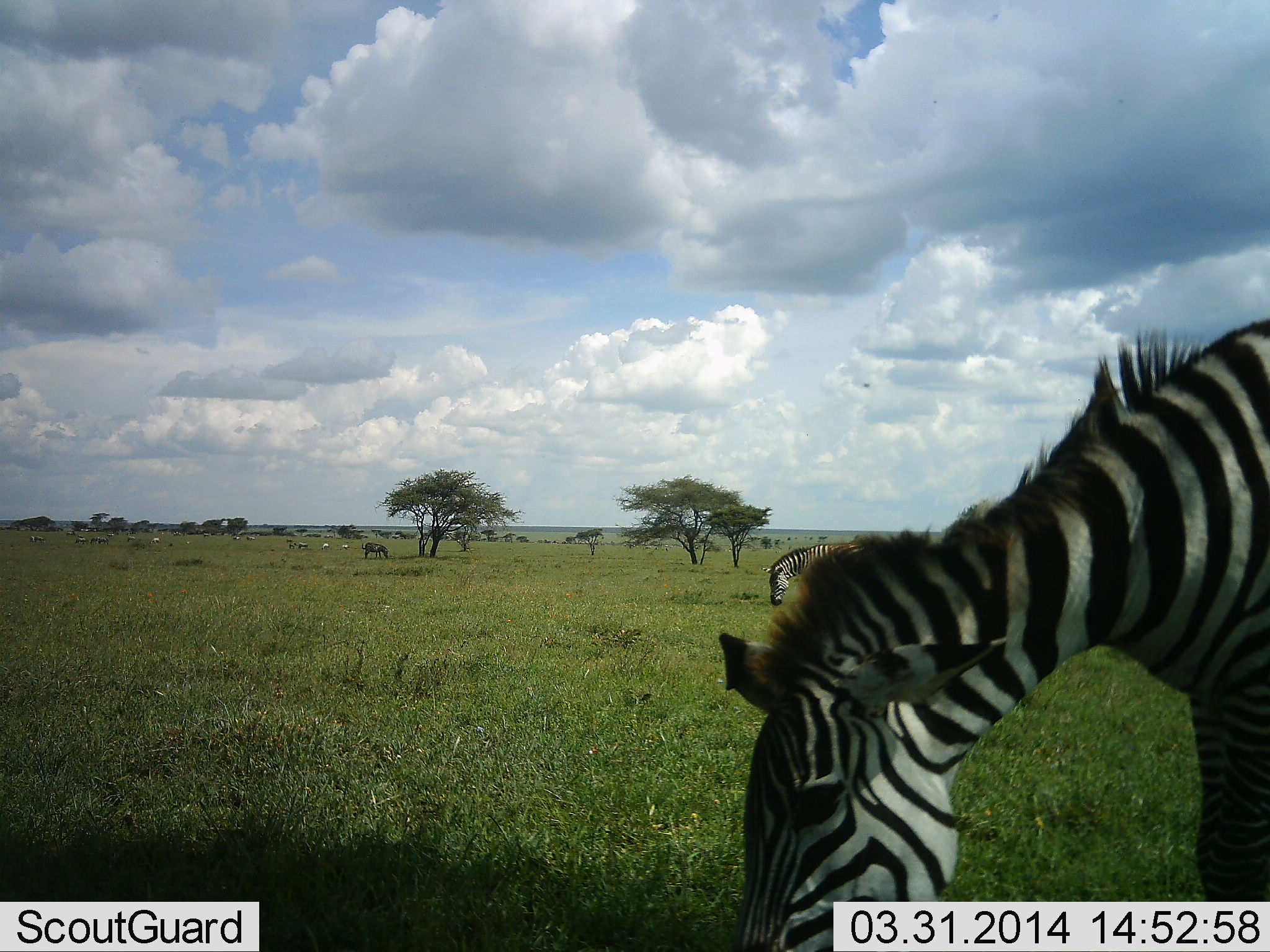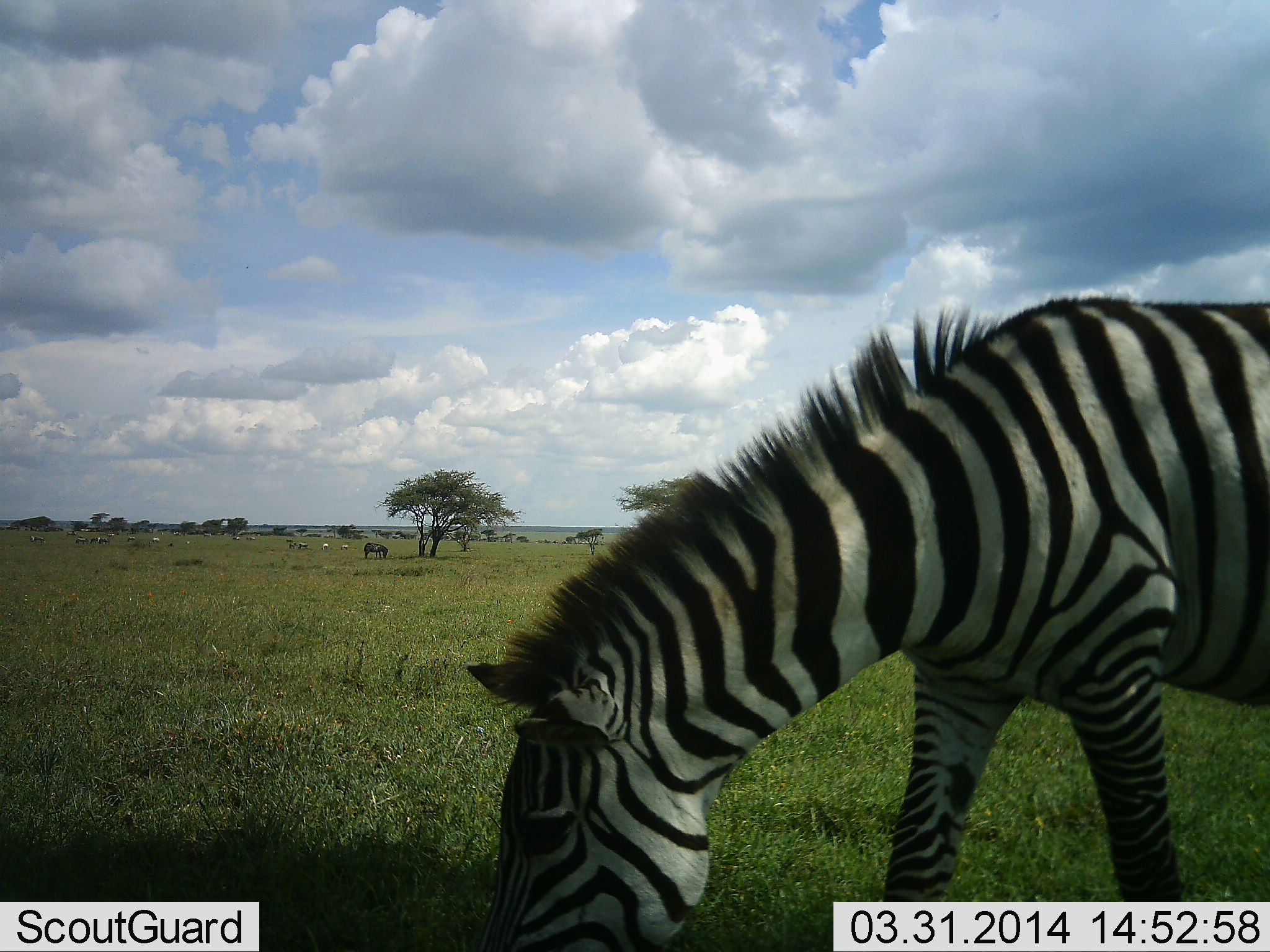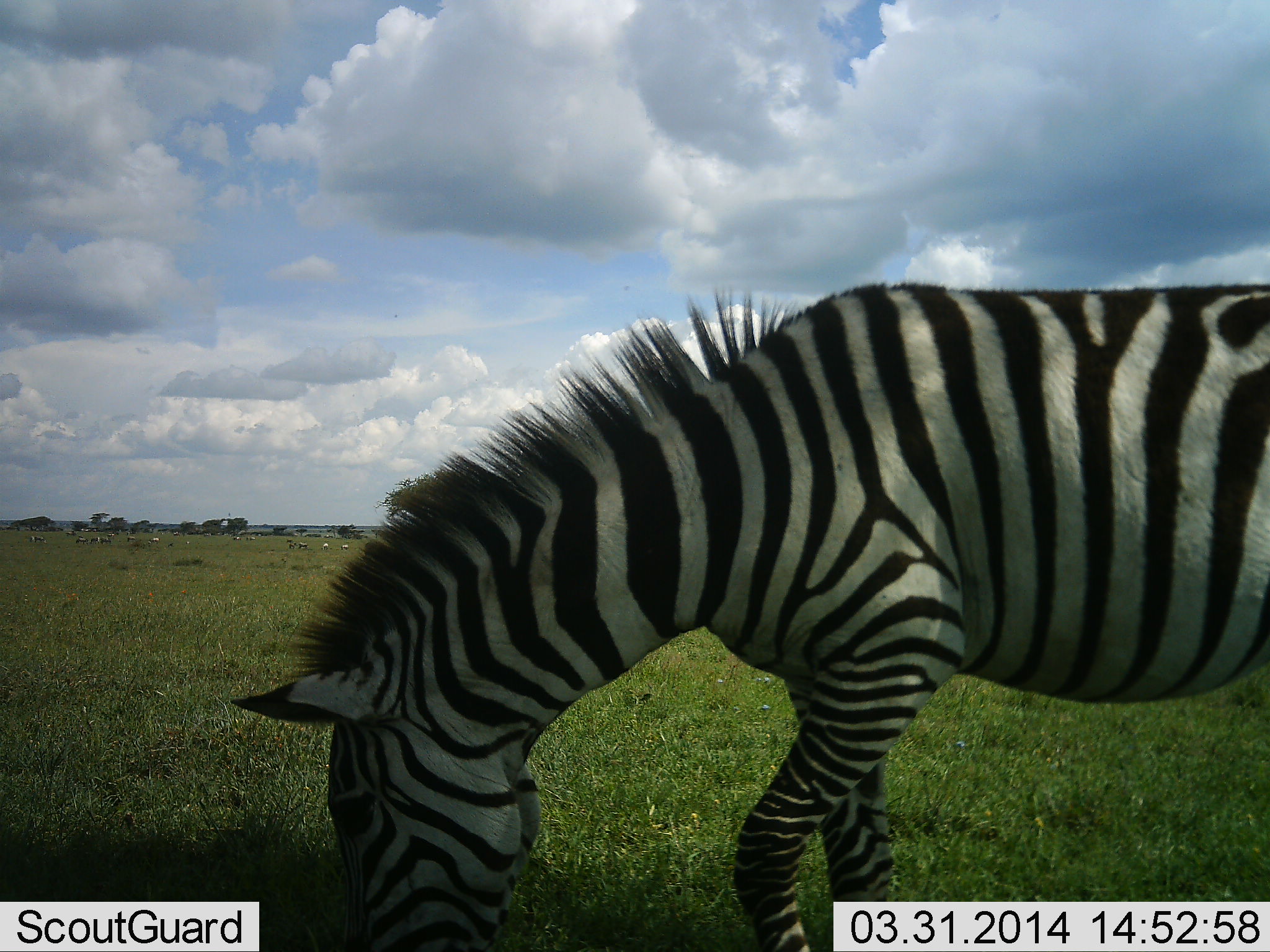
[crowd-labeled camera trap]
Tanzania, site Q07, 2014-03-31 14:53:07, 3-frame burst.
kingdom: Animalia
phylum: Chordata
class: Mammalia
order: Perissodactyla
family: Equidae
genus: Equus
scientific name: Equus quagga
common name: plains zebra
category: zebra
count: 3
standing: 15%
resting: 8%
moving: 23%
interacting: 0%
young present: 0%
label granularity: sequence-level